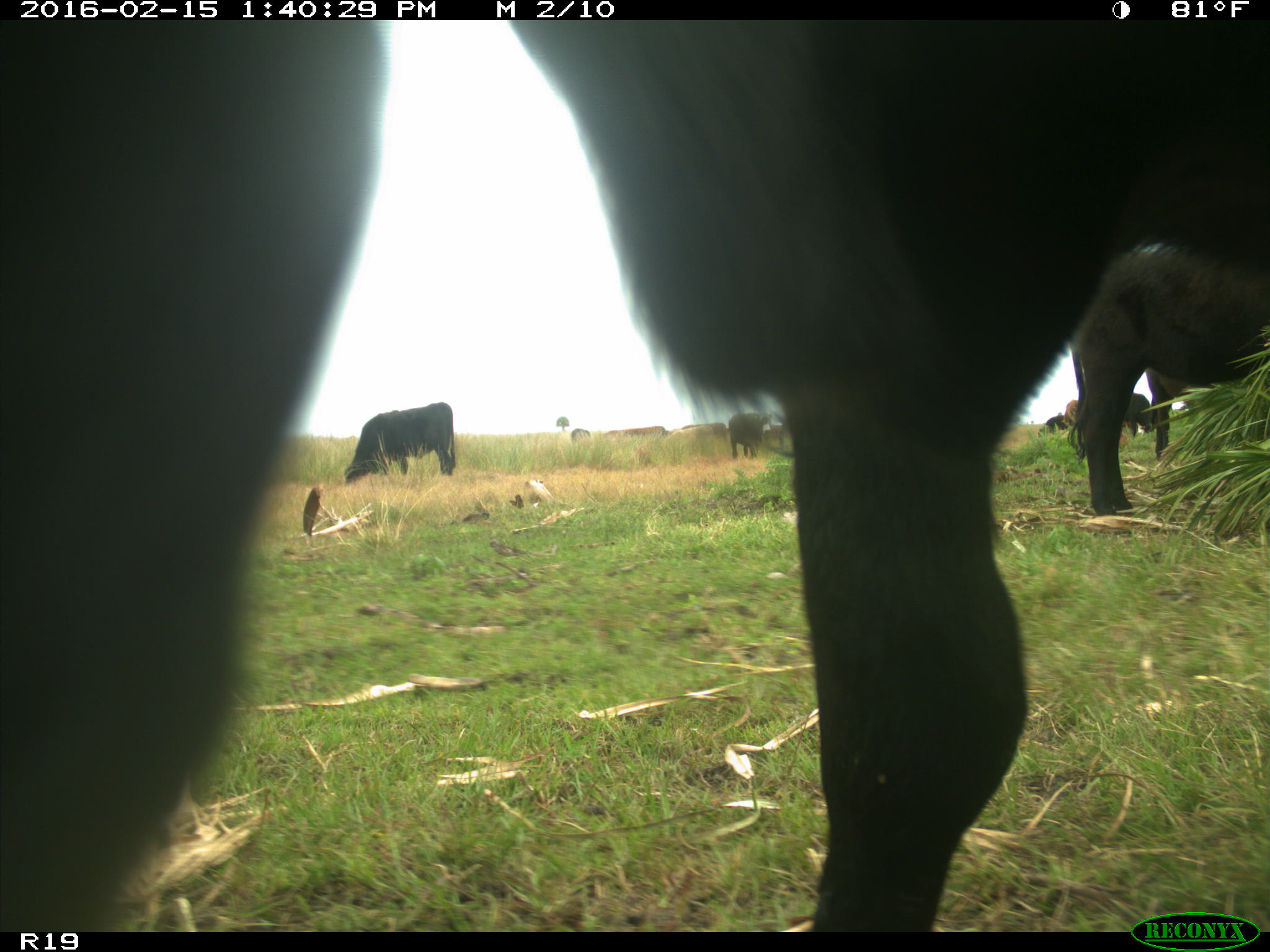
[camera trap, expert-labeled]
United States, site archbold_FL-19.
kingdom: Animalia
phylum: Chordata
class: Mammalia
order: Artiodactyla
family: Bovidae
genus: Bos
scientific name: Bos taurus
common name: domestic cow